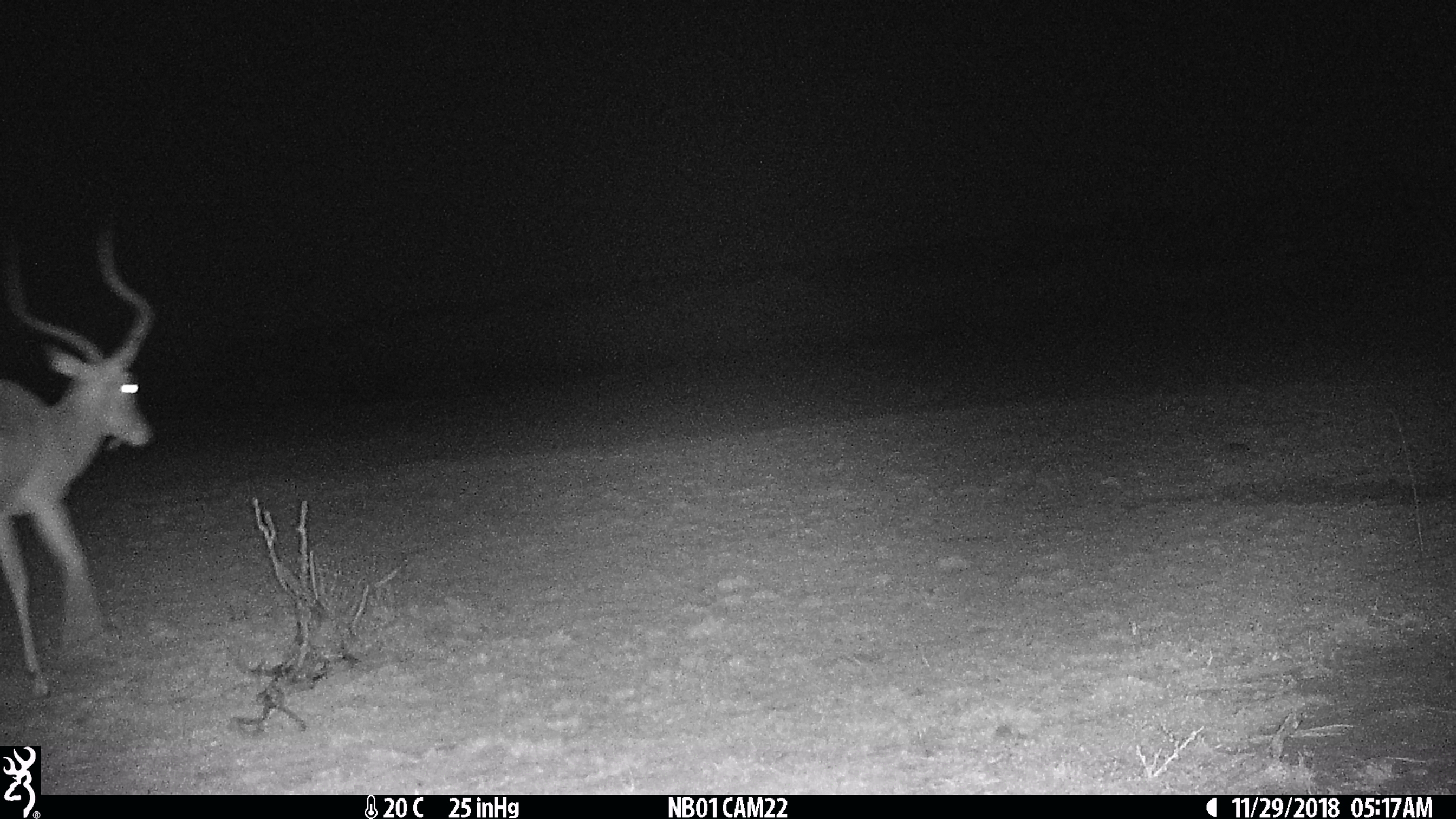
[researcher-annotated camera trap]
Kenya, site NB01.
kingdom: Animalia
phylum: Chordata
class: Mammalia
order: Artiodactyla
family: Bovidae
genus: Aepyceros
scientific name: Aepyceros melampus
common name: impala